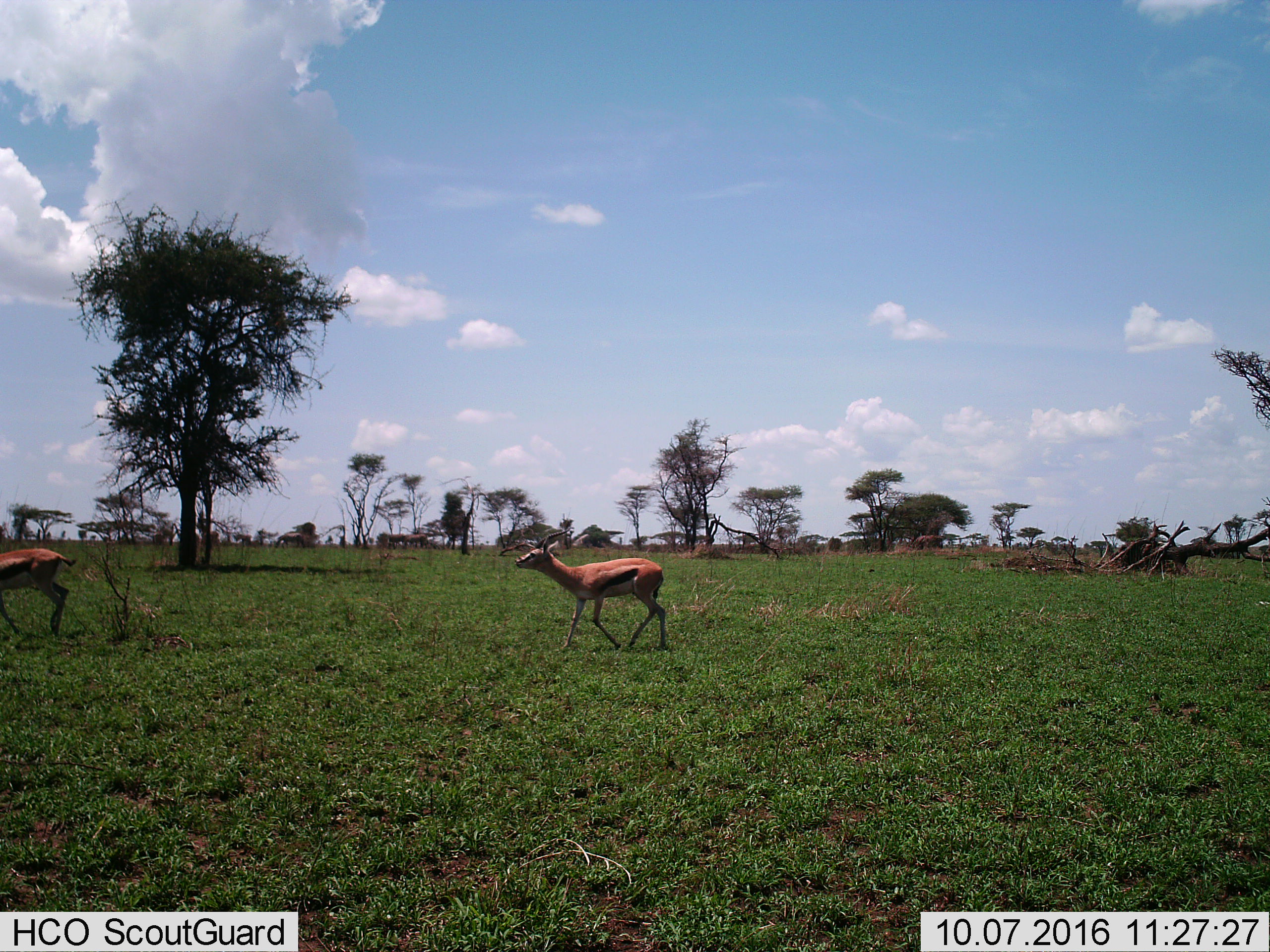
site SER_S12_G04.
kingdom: Animalia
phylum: Chordata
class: Mammalia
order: Artiodactyla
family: Bovidae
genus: Eudorcas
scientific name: Eudorcas thomsonii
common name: thomson's gazelle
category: gazellethomsons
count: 2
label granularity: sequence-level